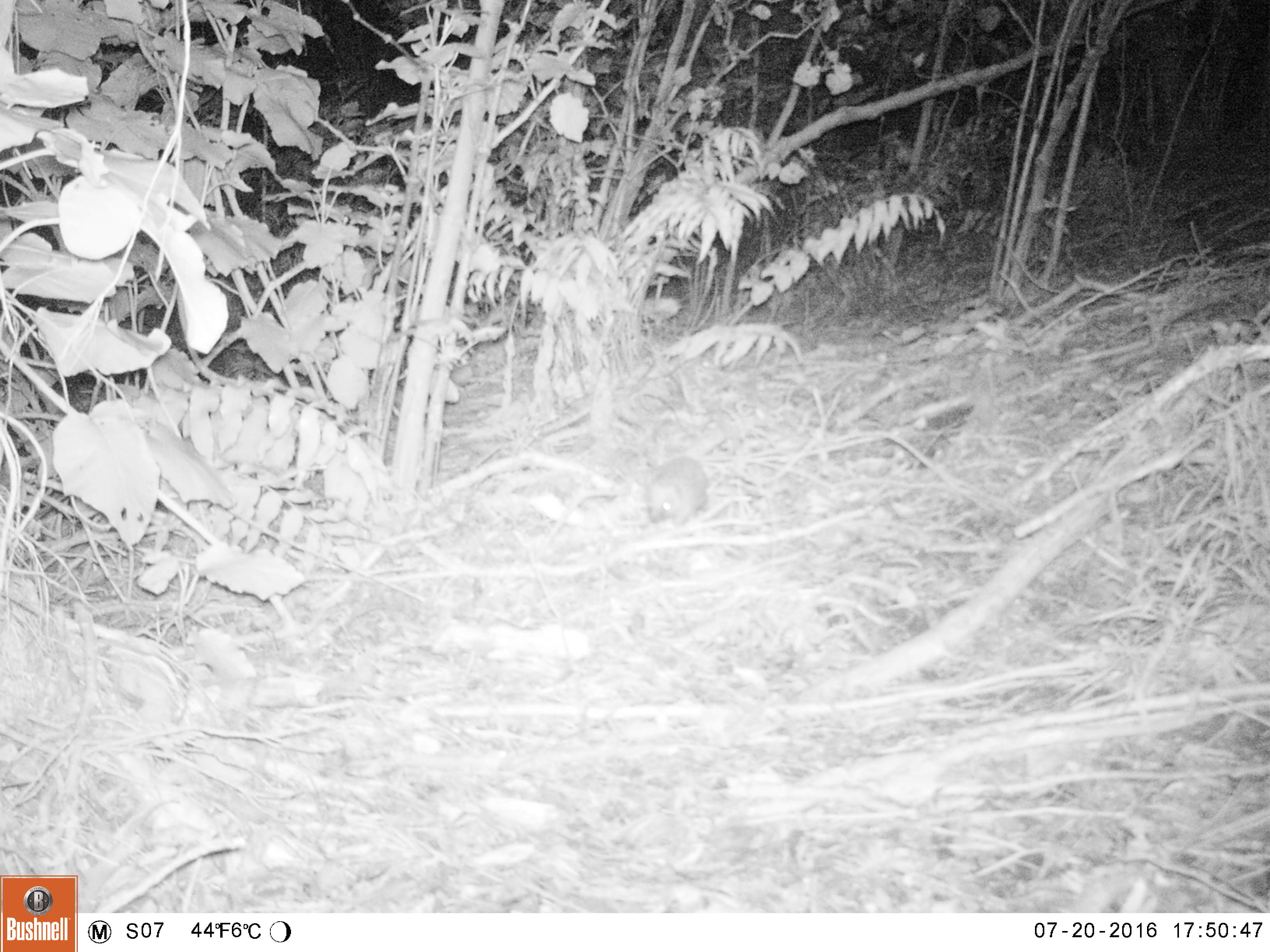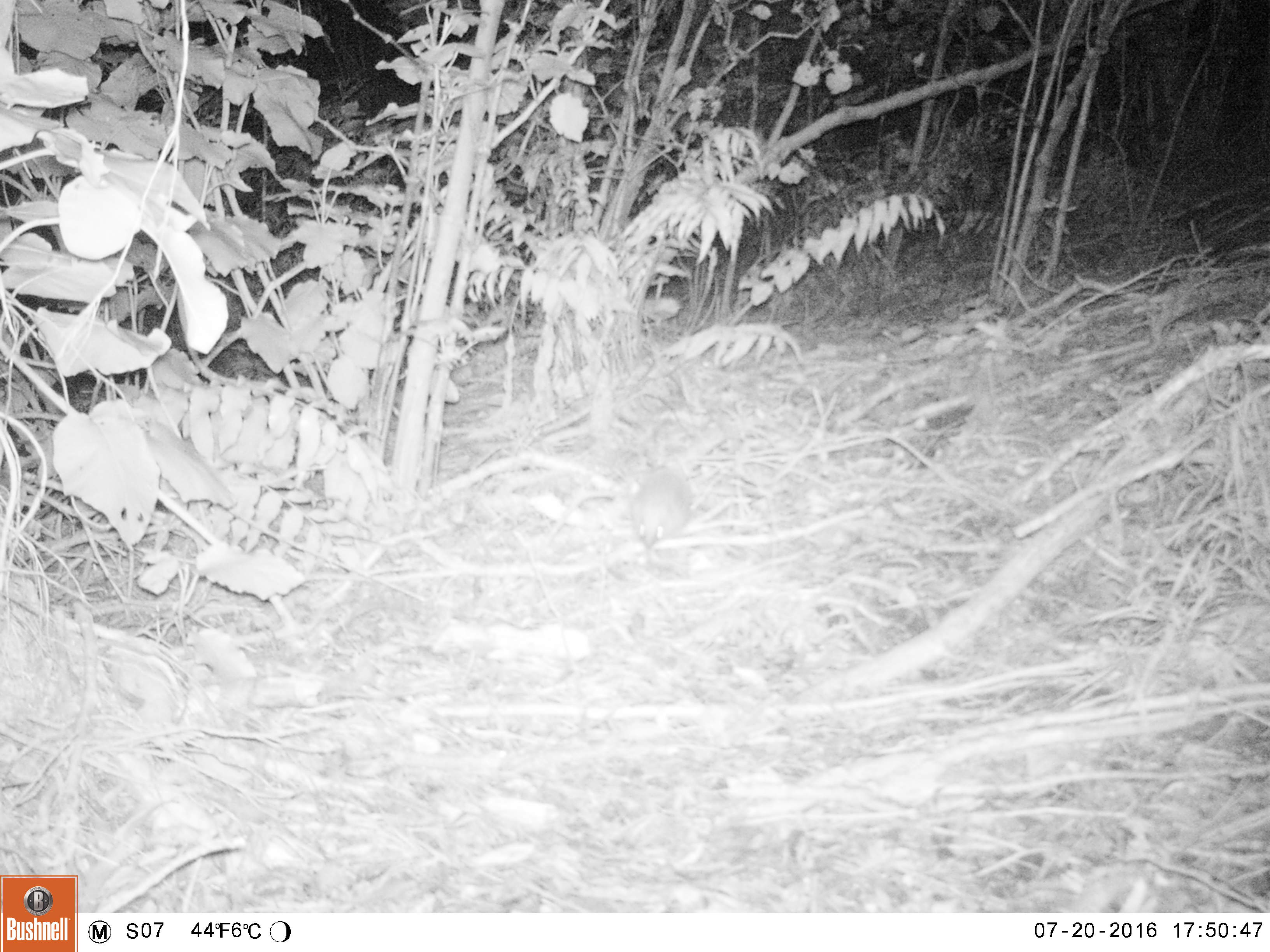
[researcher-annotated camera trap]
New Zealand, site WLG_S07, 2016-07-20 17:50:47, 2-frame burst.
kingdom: Animalia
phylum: Chordata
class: Mammalia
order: Eulipotyphla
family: Erinaceidae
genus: Erinaceus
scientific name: Erinaceus europaeus europaeus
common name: european hedgehog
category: hedgehog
Hedgehog (european hedgehog) (Erinaceus europaeus europaeus).